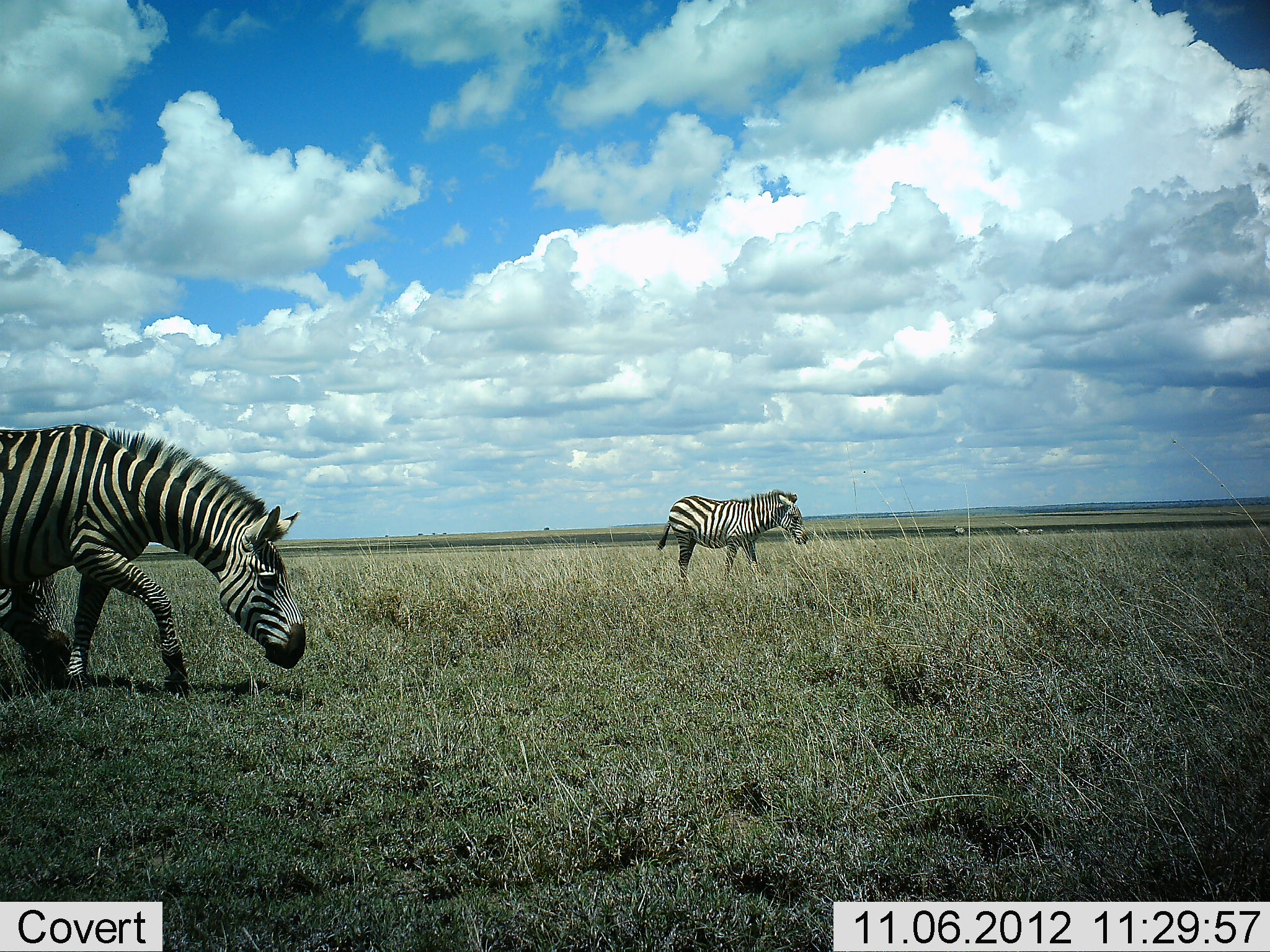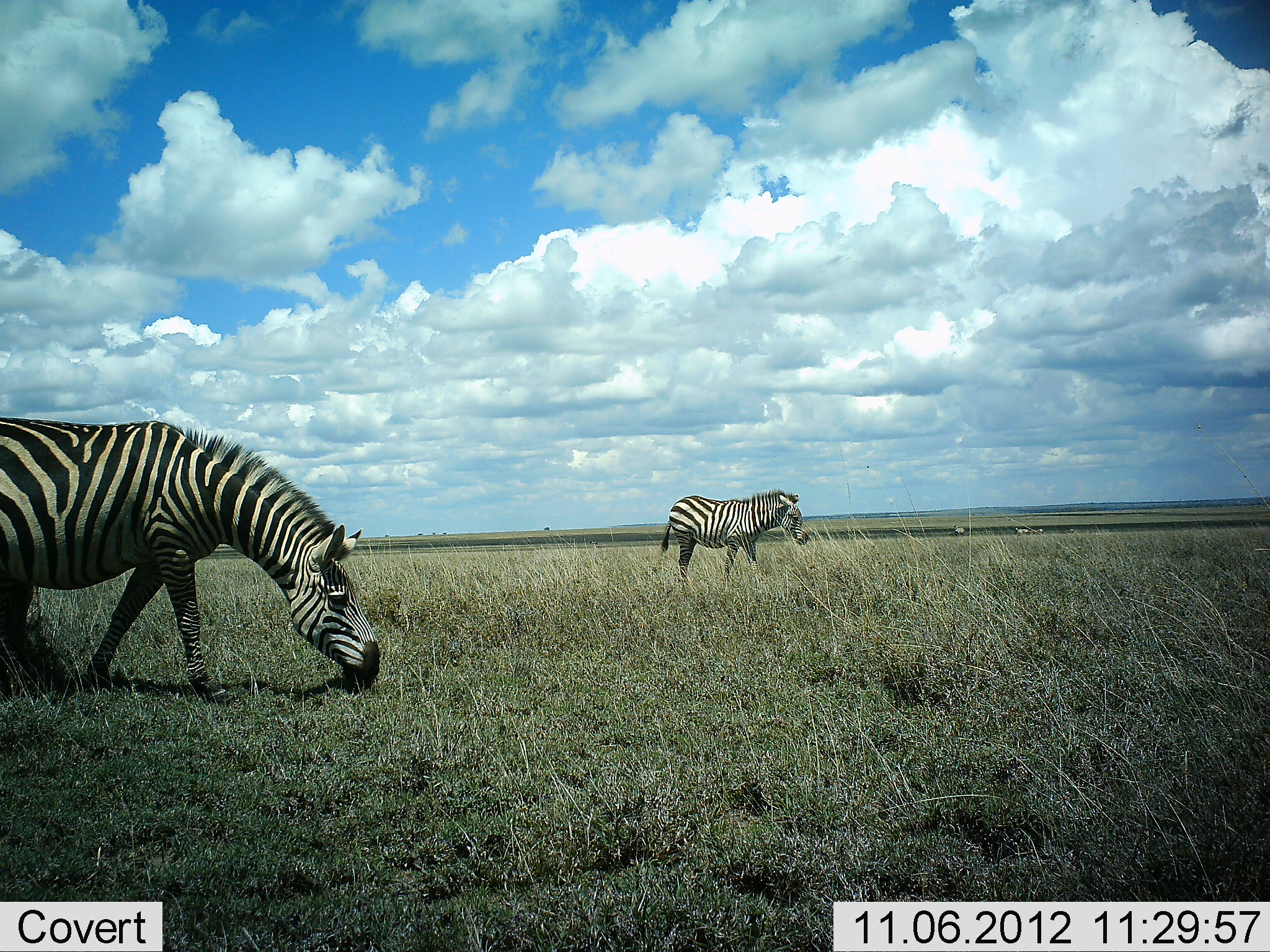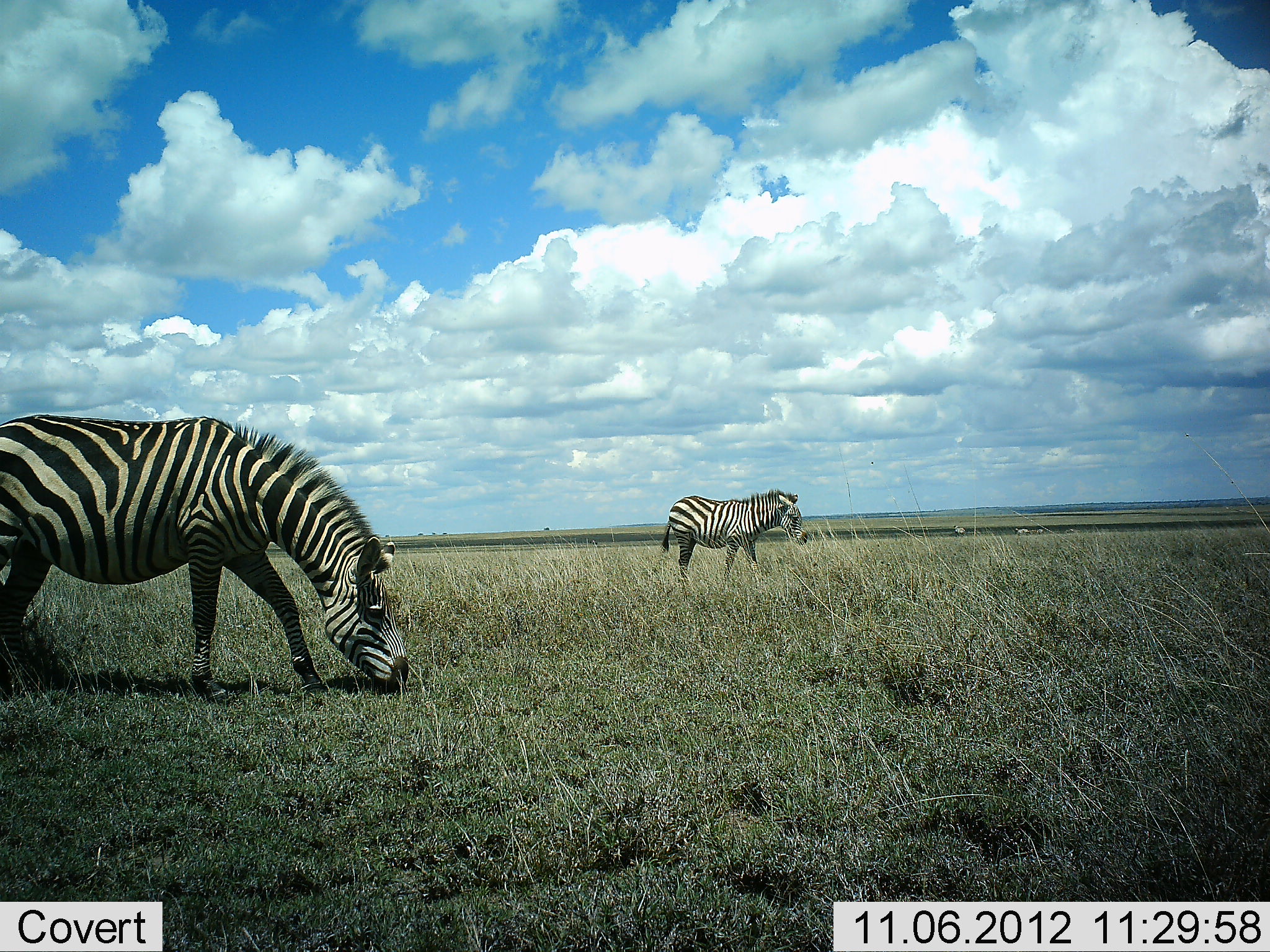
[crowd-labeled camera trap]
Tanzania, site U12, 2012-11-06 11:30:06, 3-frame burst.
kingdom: Animalia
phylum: Chordata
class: Mammalia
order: Perissodactyla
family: Equidae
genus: Equus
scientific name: Equus quagga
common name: plains zebra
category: zebra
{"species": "zebra (plains zebra) (Equus quagga)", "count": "2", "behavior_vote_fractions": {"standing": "60%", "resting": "0%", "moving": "50%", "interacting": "0%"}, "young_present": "0%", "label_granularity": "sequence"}